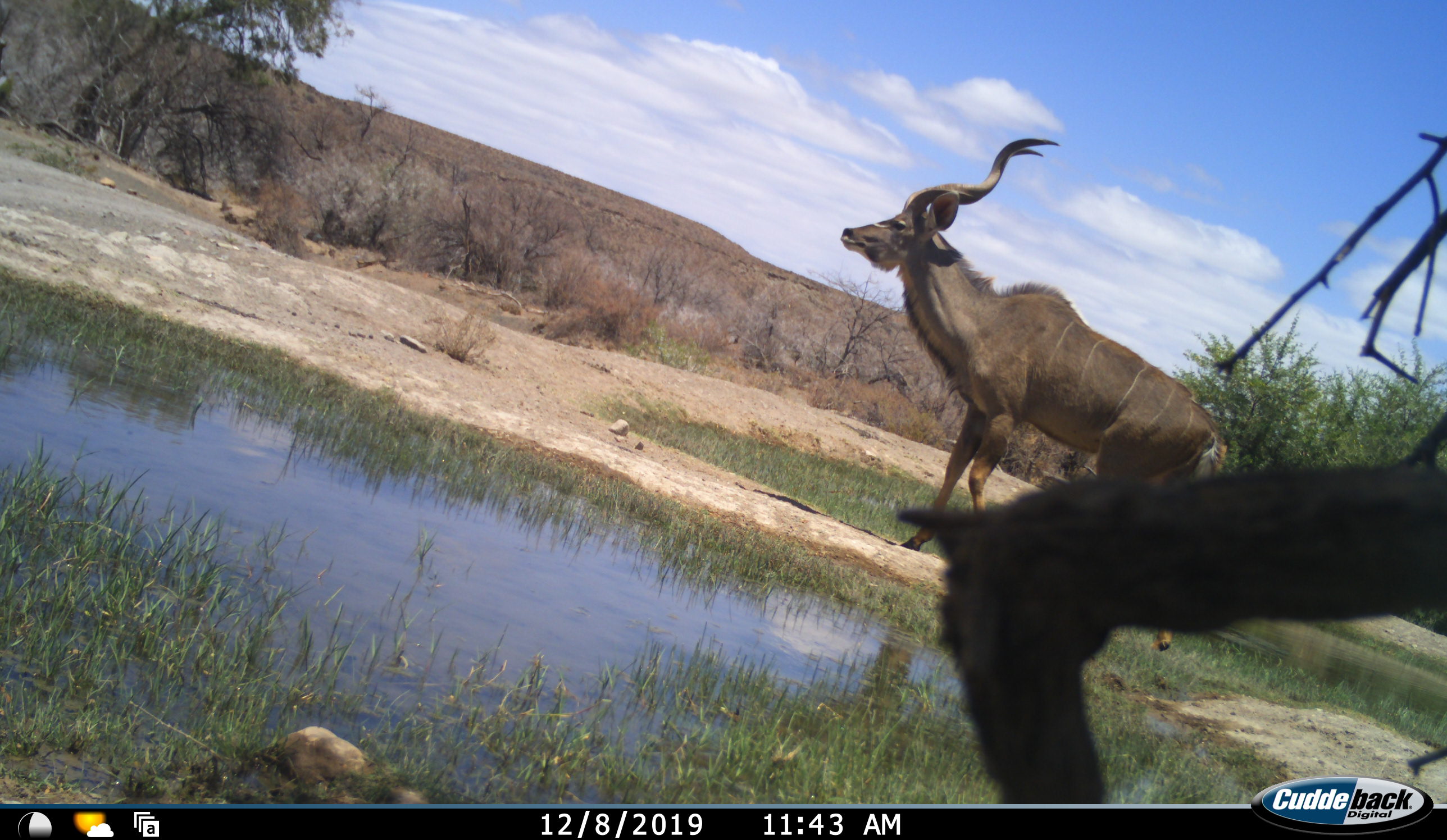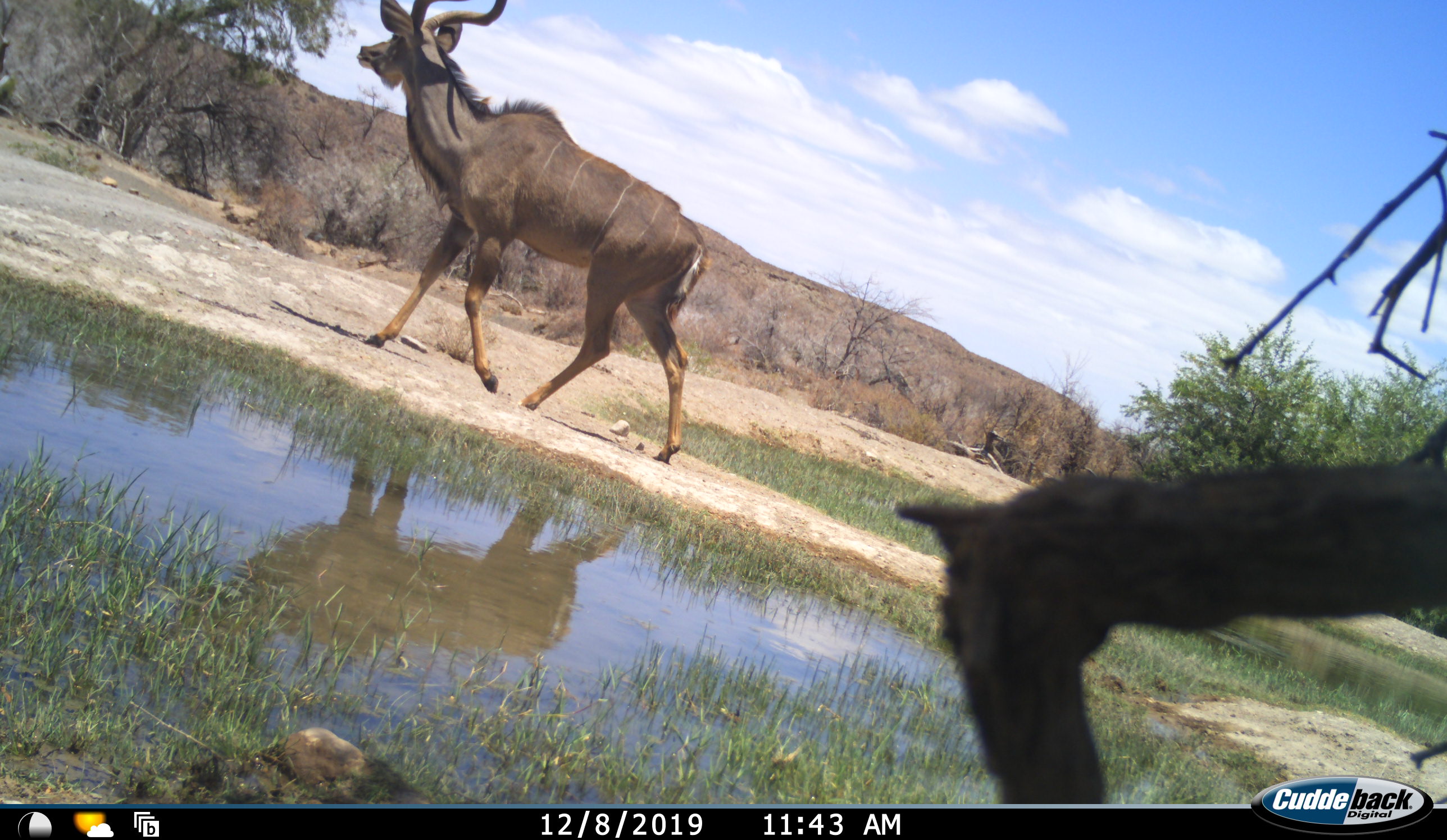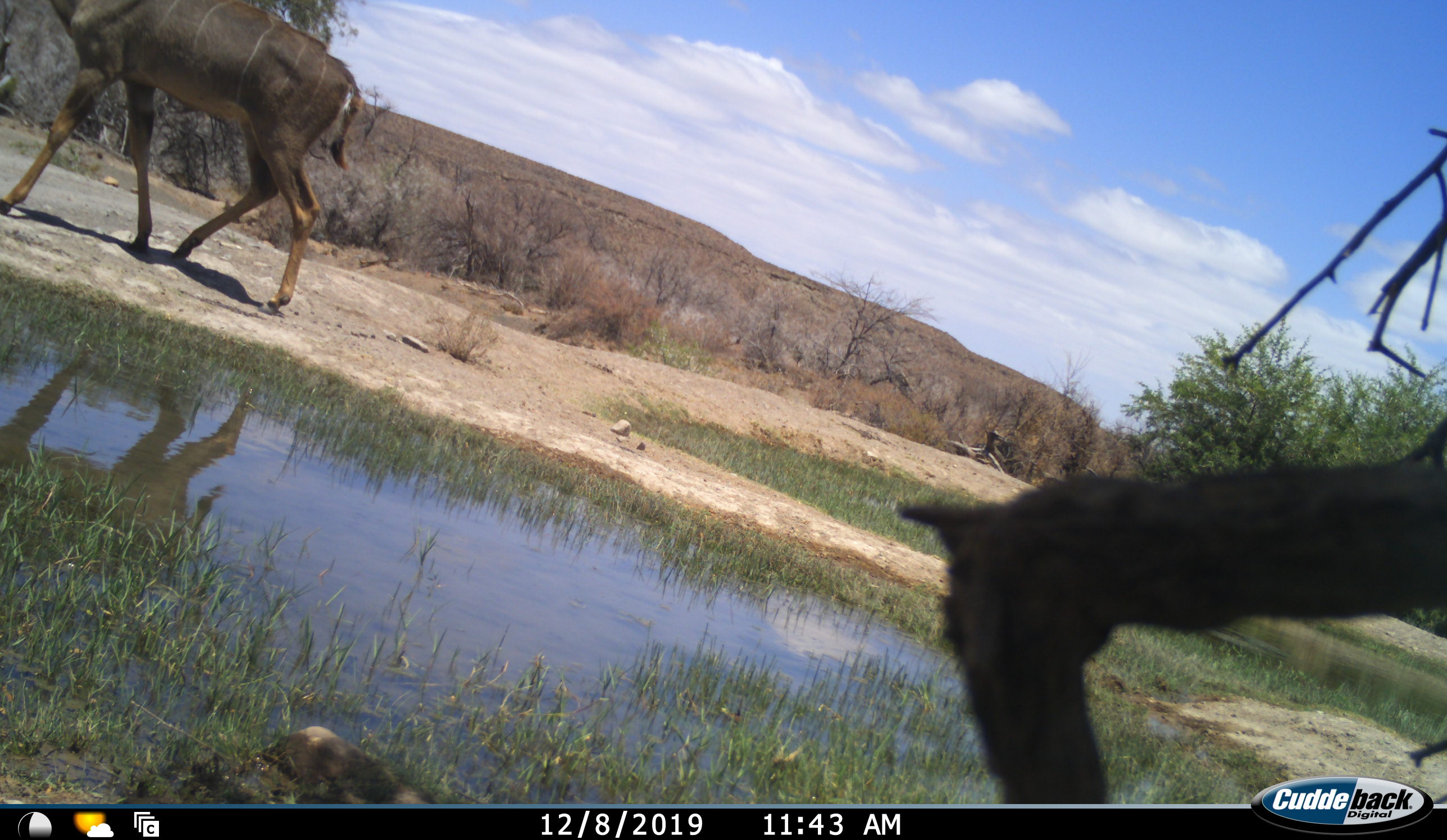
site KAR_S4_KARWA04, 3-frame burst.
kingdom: Animalia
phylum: Chordata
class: Mammalia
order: Artiodactyla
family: Bovidae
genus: Tragelaphus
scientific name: Tragelaphus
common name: kudu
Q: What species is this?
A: Kudu (Tragelaphus).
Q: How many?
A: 1.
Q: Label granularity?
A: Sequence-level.